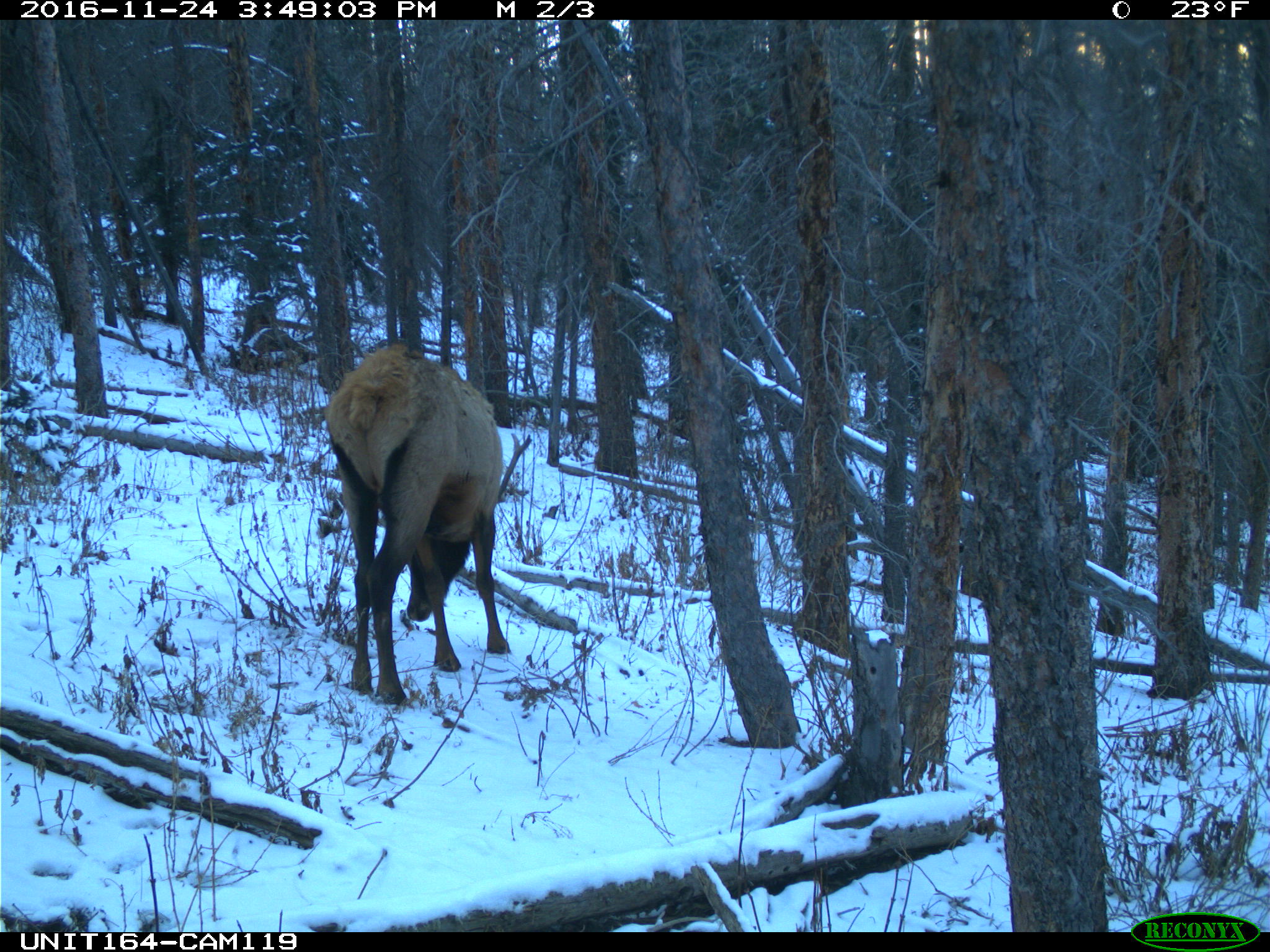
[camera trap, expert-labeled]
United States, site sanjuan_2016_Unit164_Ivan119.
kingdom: Animalia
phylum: Chordata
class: Mammalia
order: Artiodactyla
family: Cervidae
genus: Cervus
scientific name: Cervus elaphus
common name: red deer